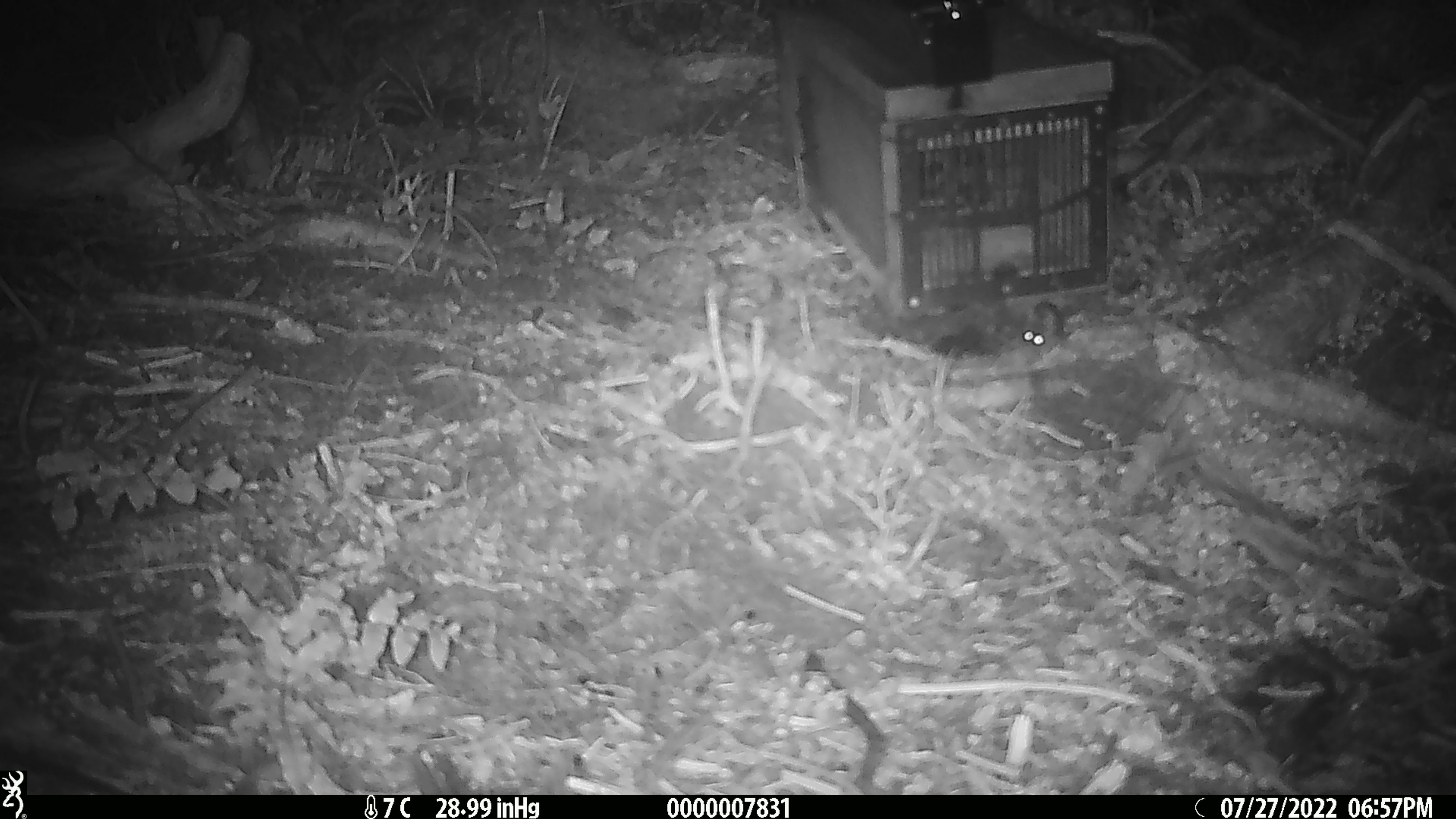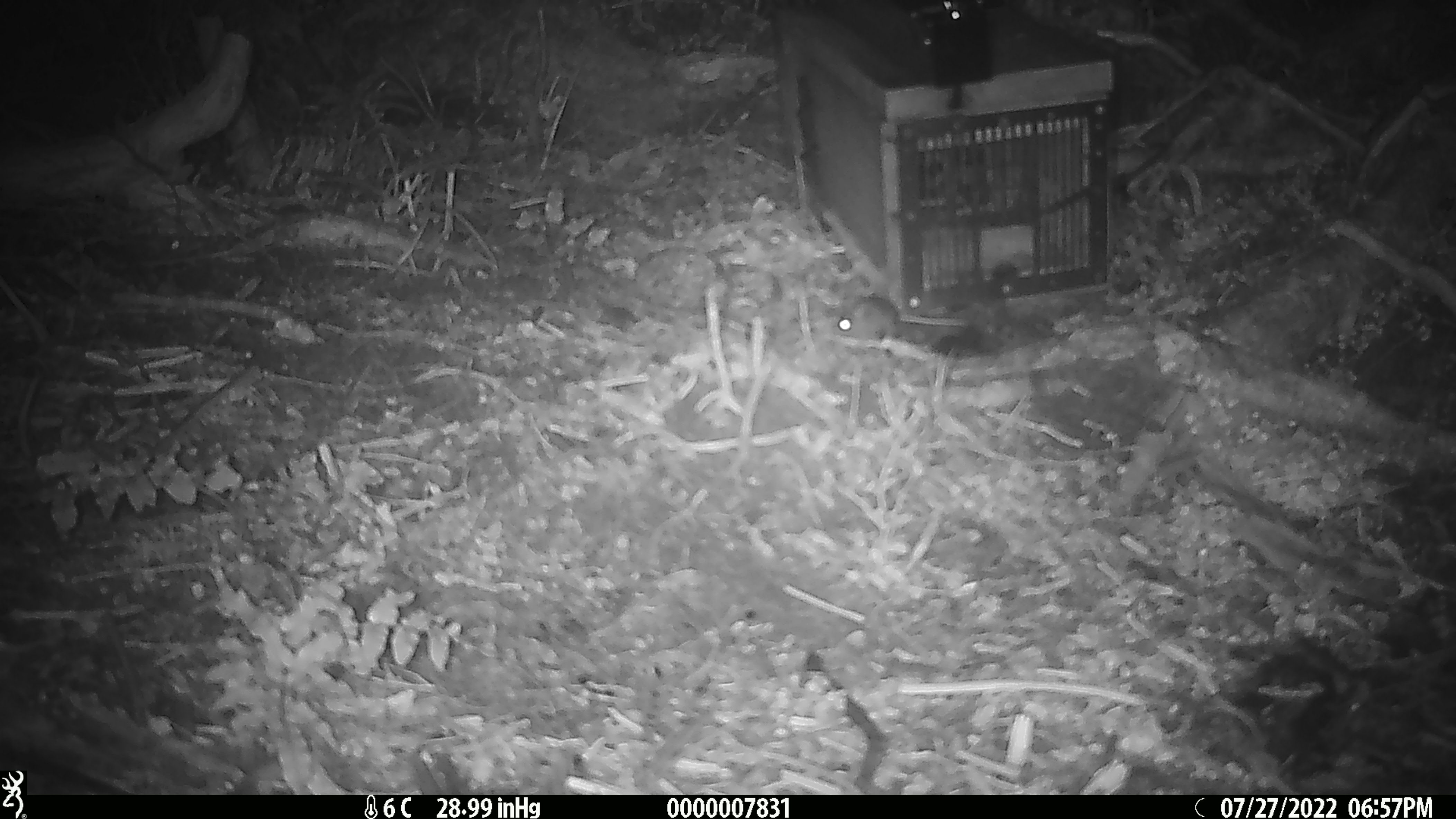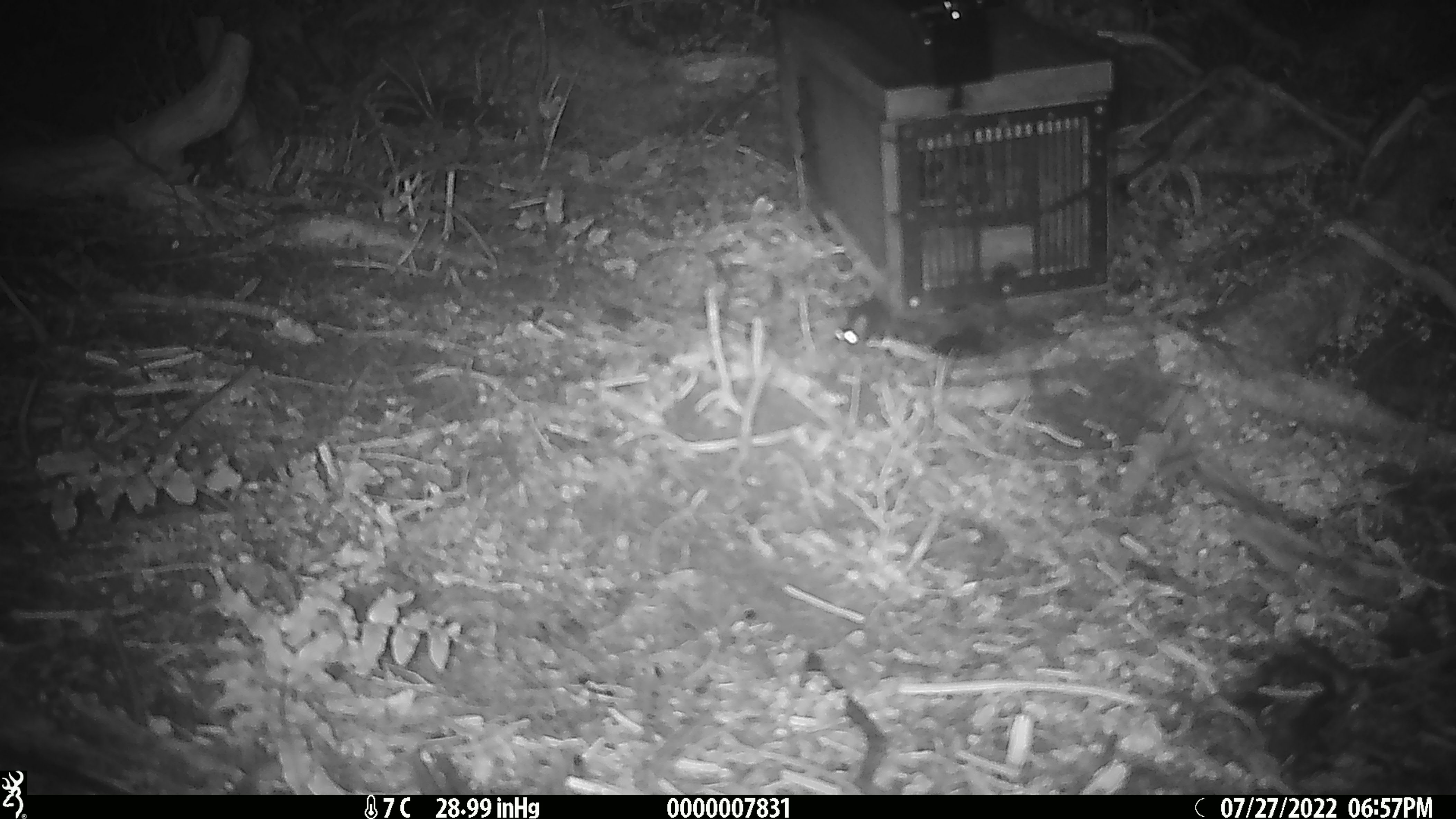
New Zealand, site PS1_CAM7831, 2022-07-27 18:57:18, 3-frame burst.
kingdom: Animalia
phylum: Chordata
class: Mammalia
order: Rodentia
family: Muridae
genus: Mus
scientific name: Mus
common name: mouse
Mouse (Mus).